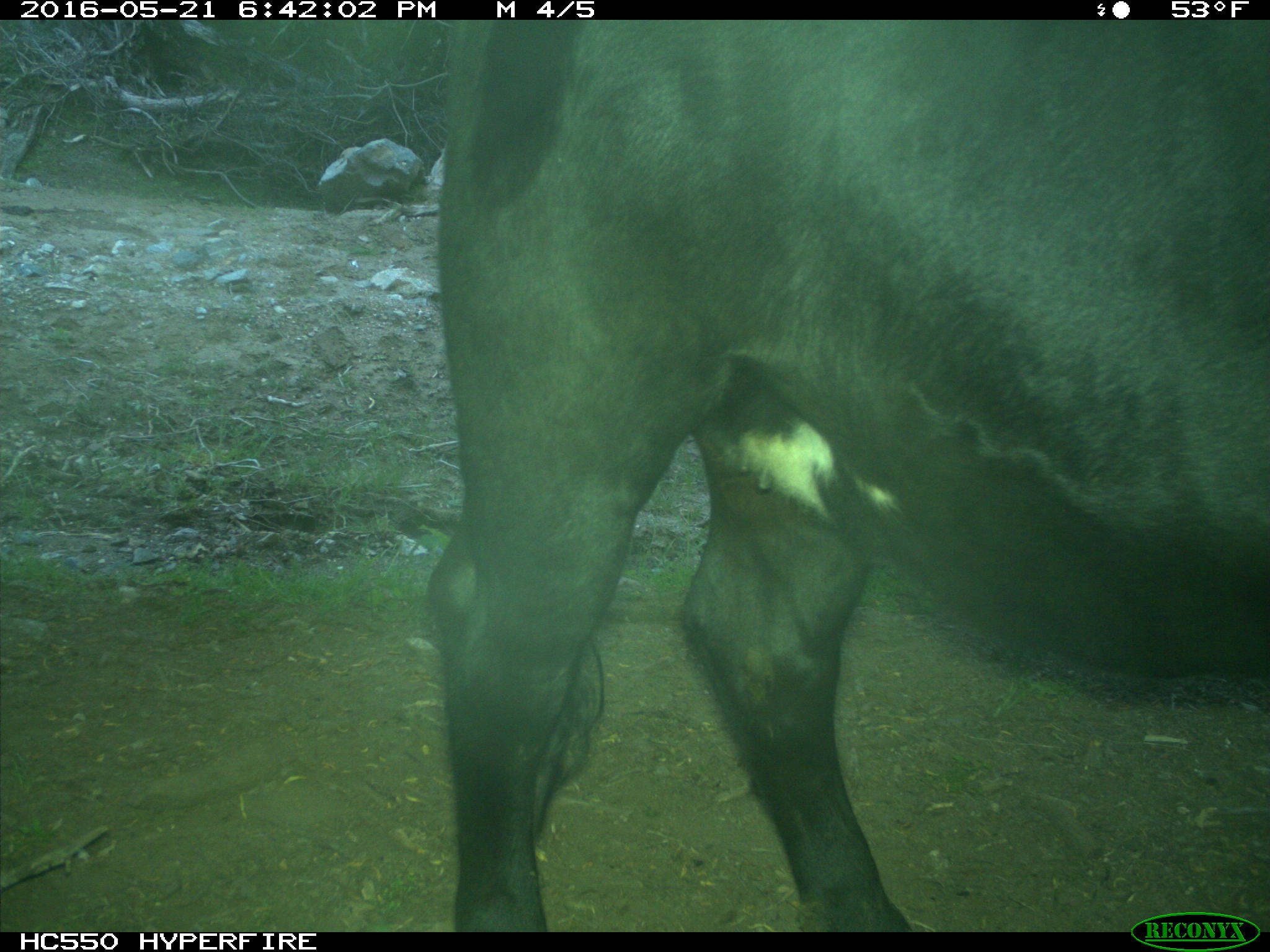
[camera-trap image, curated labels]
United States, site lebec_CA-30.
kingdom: Animalia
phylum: Chordata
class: Mammalia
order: Artiodactyla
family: Bovidae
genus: Bos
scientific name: Bos taurus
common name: domestic cow